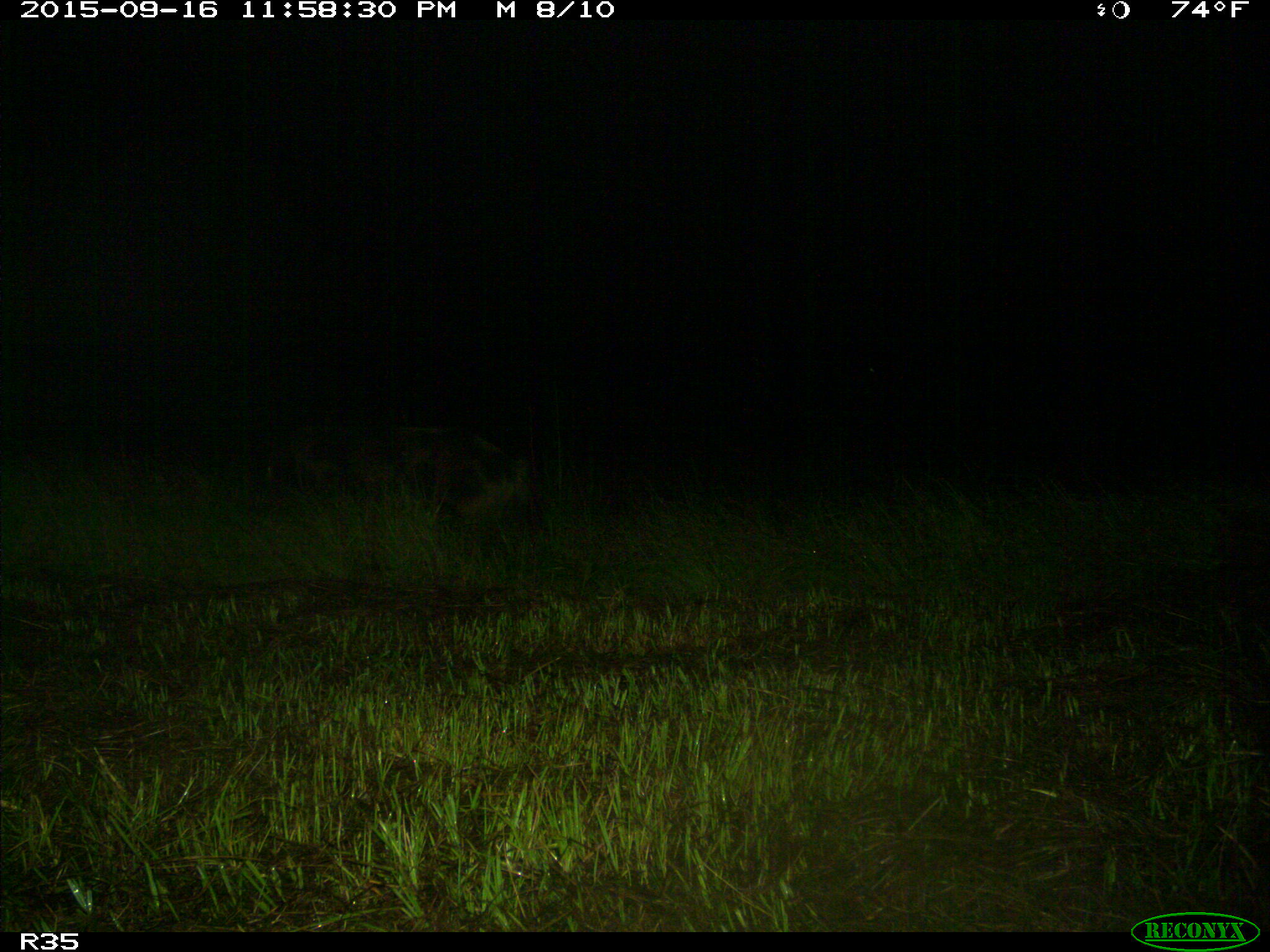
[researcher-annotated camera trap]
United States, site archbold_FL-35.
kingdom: Animalia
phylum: Chordata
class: Mammalia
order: Artiodactyla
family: Suidae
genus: Sus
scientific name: Sus scrofa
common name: wild boar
Sus scrofa (wild boar).